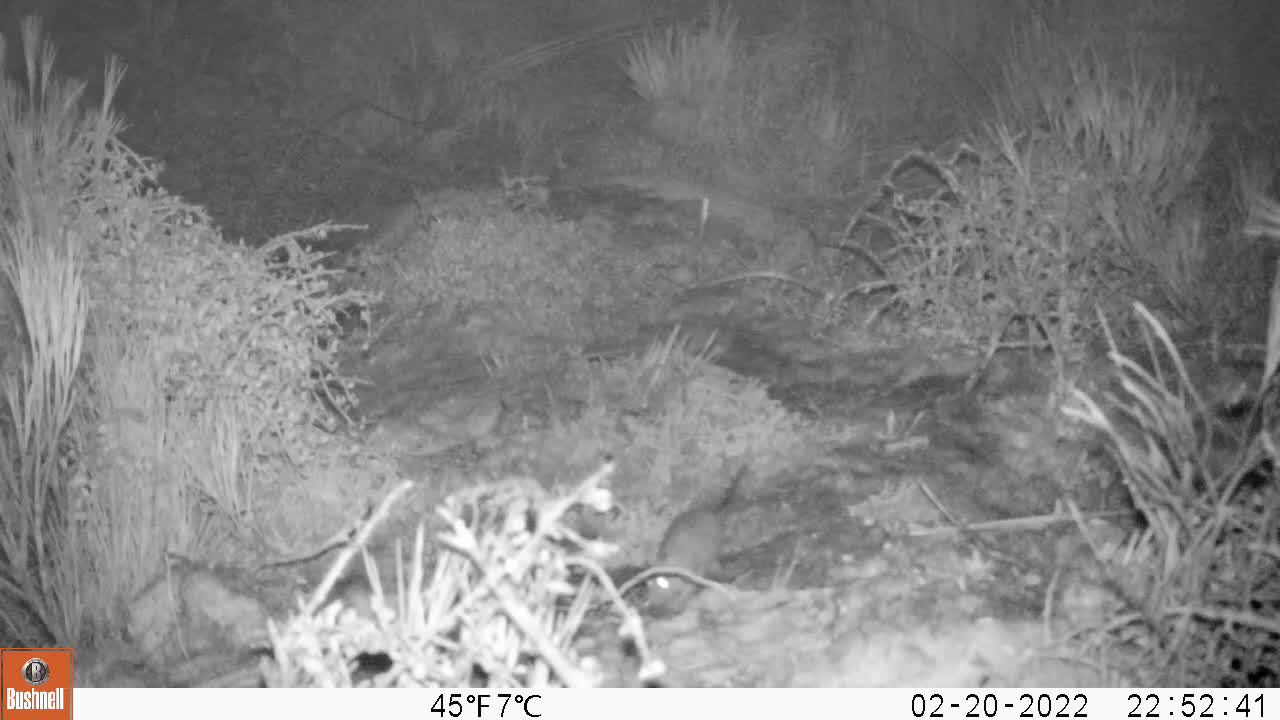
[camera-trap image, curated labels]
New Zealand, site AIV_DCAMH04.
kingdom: Animalia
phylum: Chordata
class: Mammalia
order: Rodentia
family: Muridae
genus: Mus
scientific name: Mus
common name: mouse